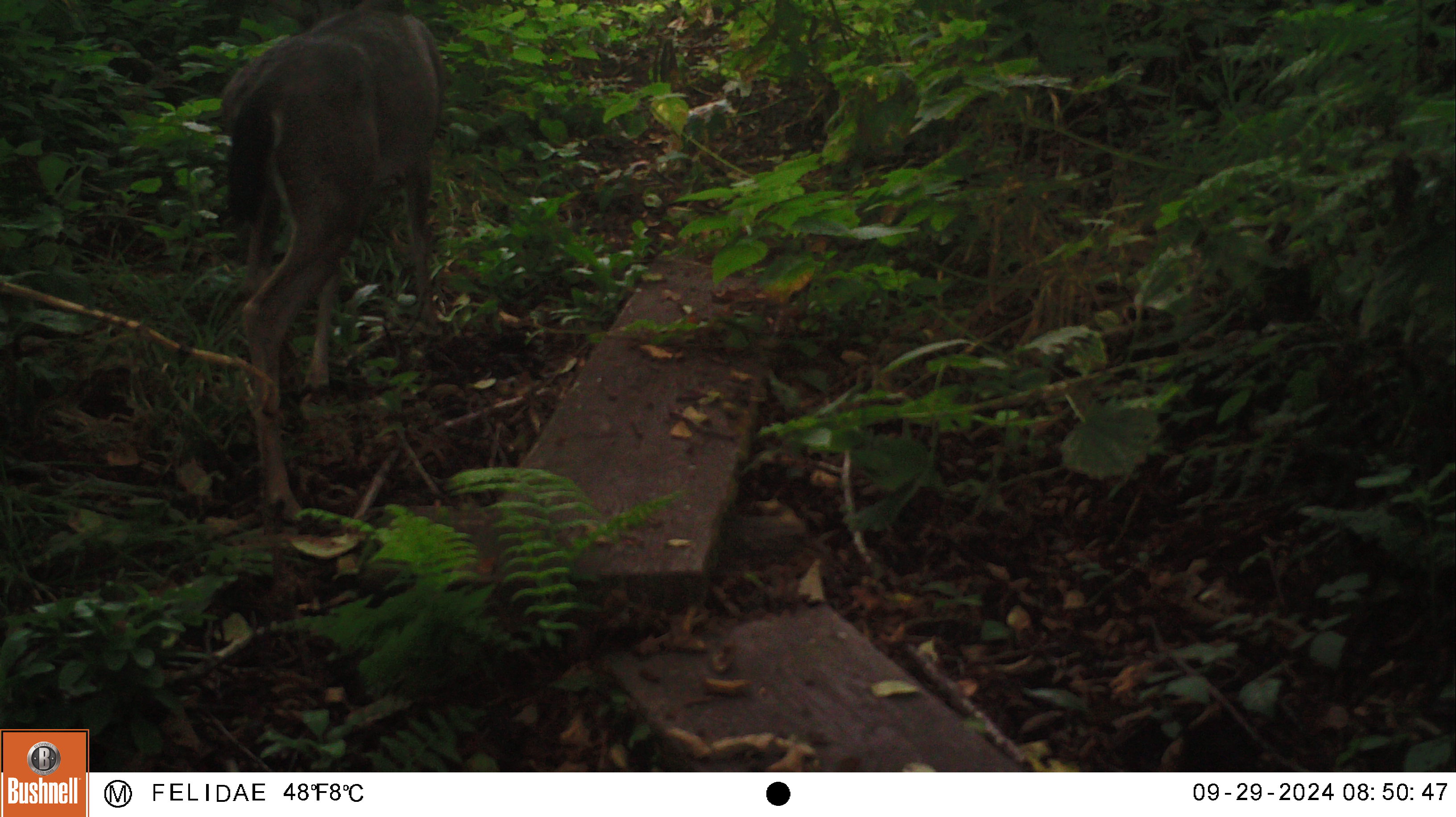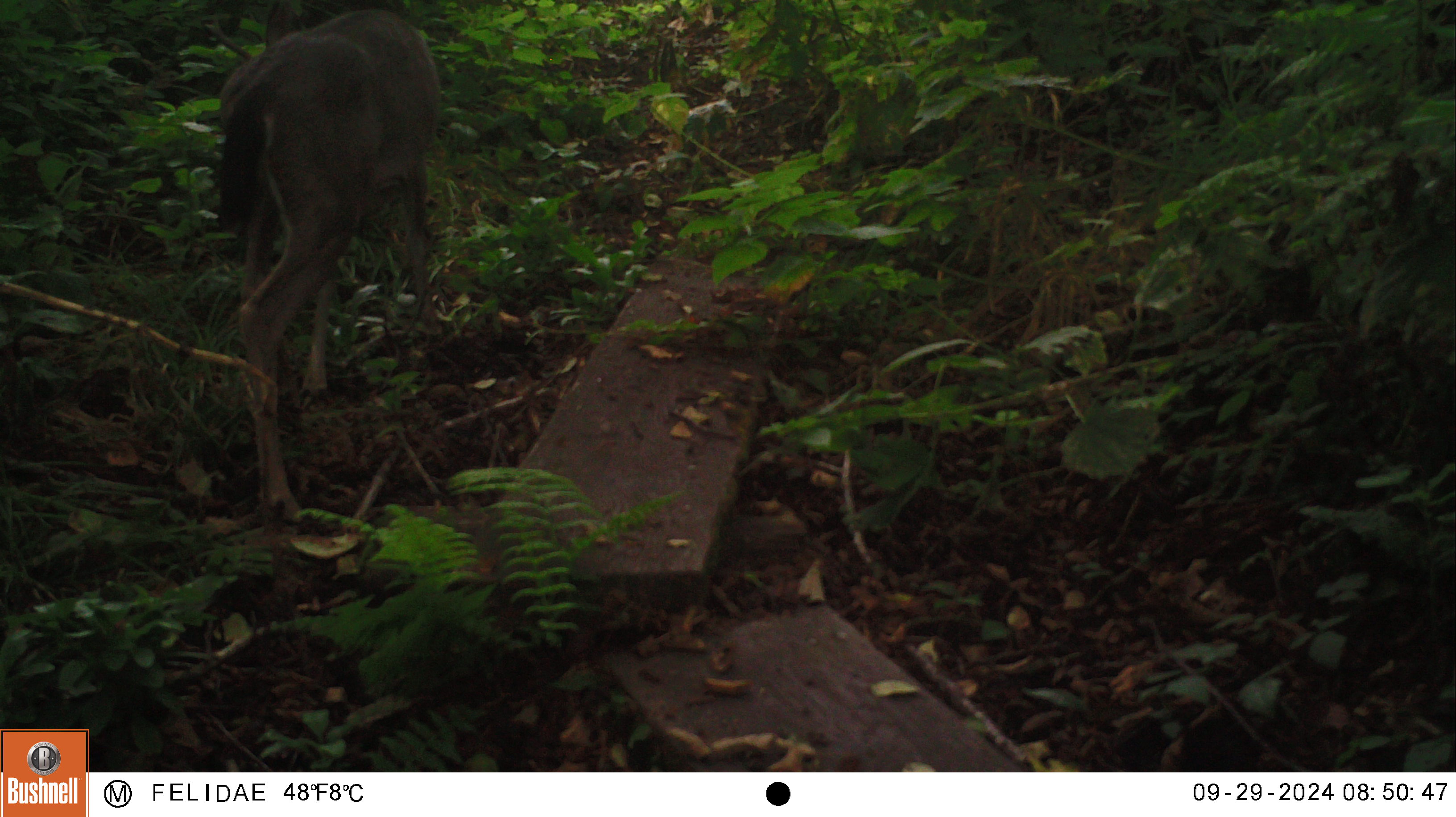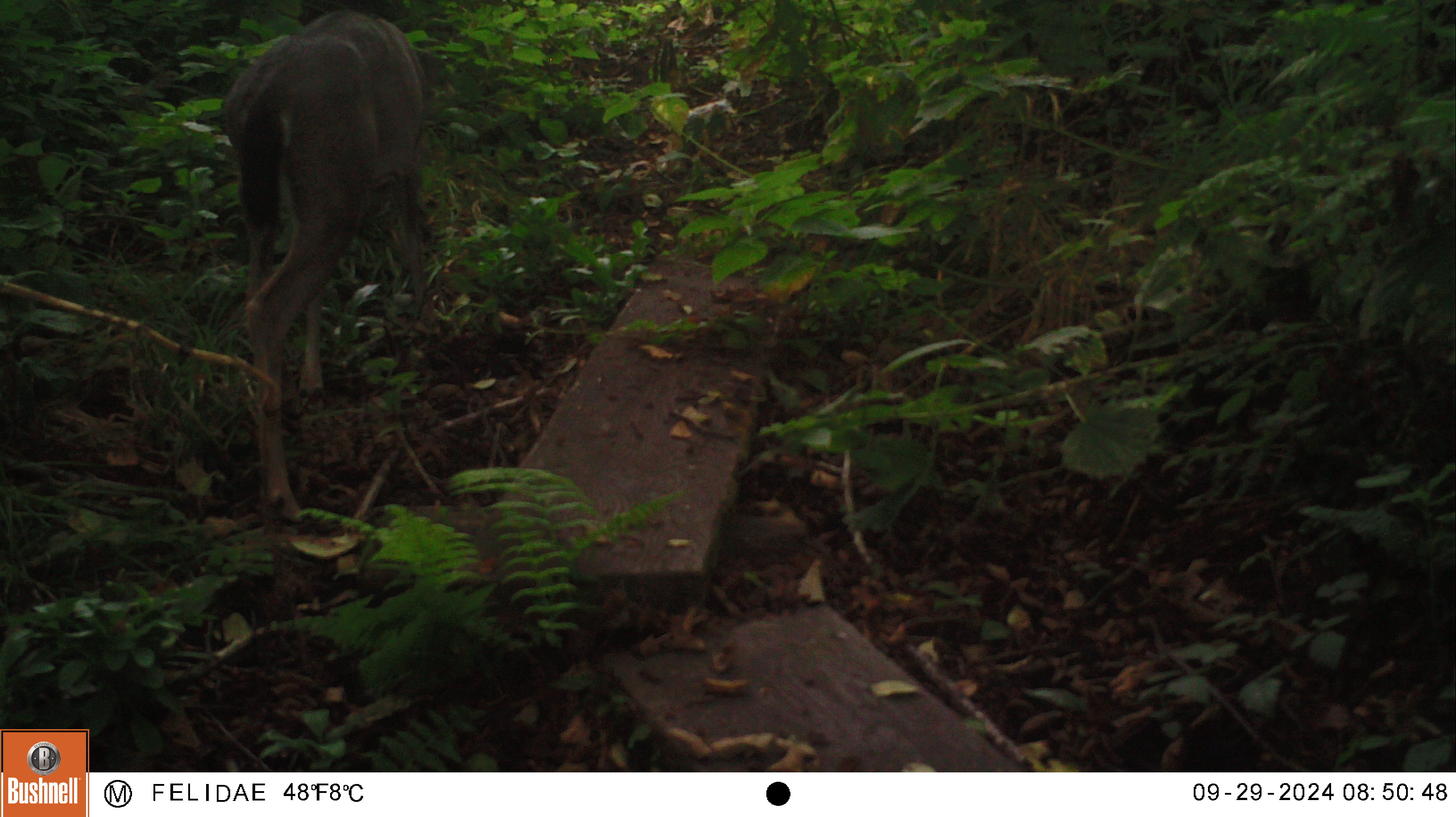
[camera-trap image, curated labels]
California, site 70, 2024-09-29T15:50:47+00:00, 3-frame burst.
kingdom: Animalia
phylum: Chordata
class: Mammalia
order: Artiodactyla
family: Cervidae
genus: Odocoileus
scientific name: Odocoileus hemionus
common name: mule deer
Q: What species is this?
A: Mule deer (Odocoileus hemionus).